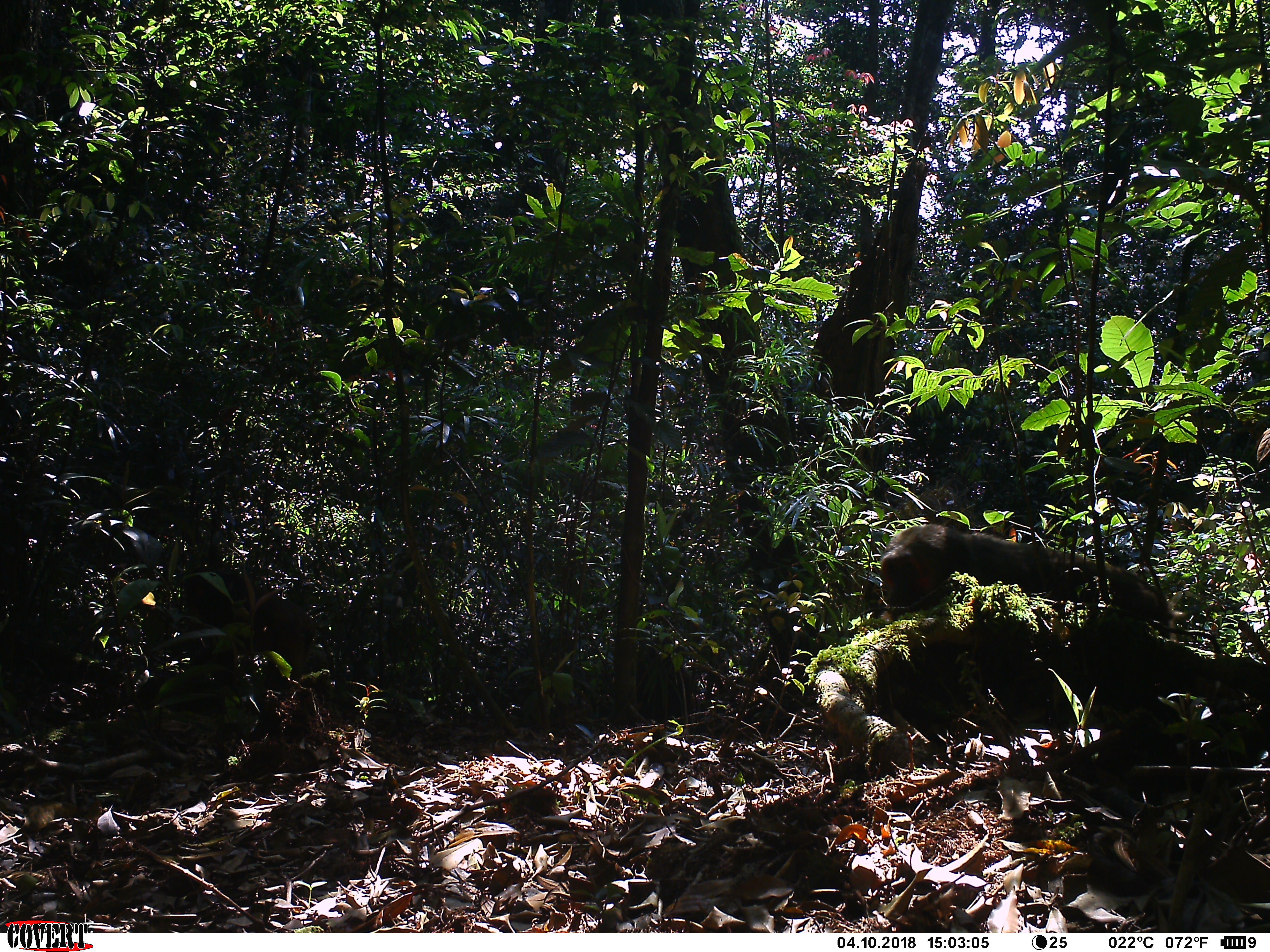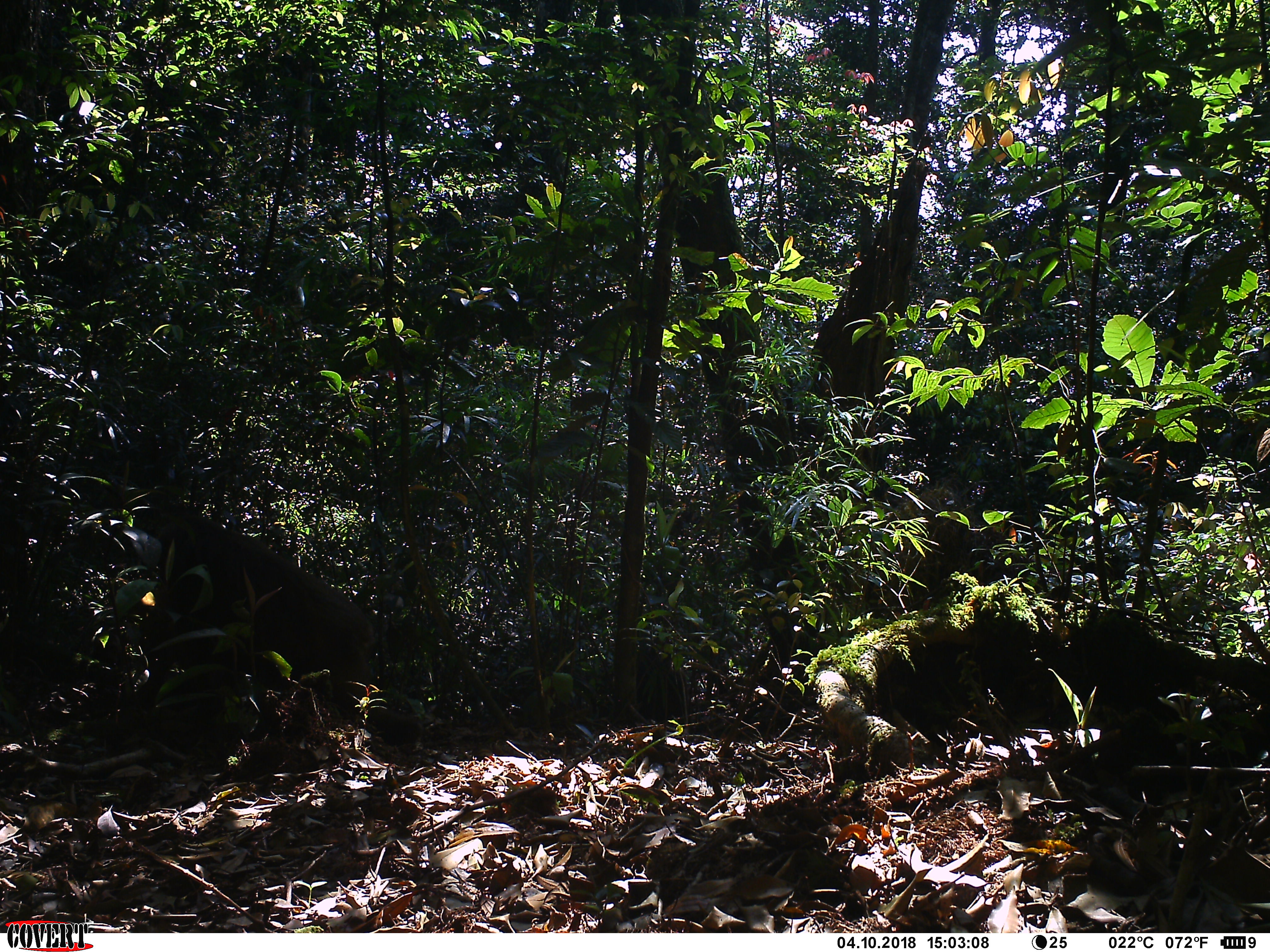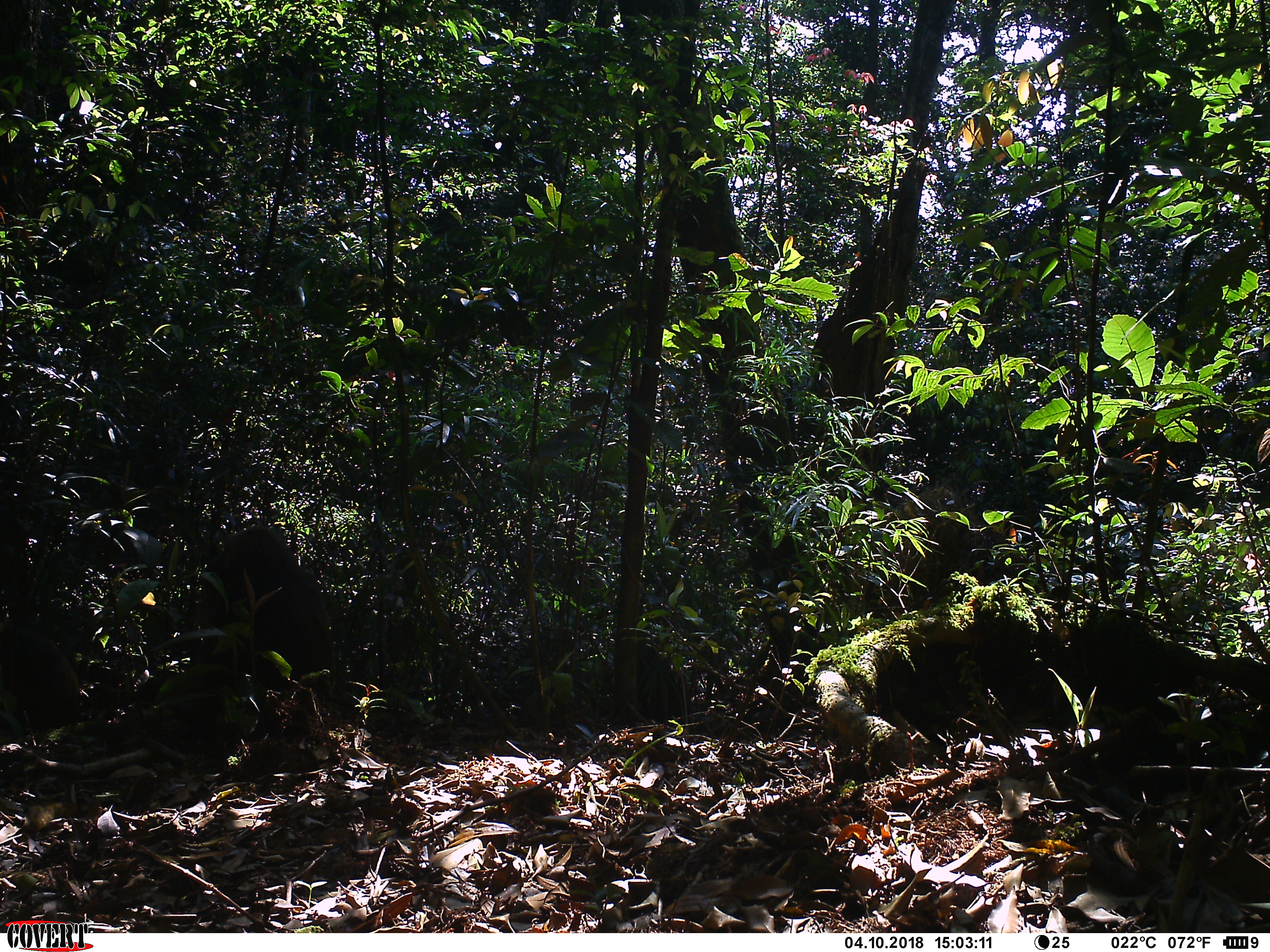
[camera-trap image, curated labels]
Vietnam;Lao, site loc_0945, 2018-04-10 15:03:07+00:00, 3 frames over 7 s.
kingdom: Animalia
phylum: Chordata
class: Mammalia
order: Primates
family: Cercopithecidae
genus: Macaca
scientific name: Macaca arctoides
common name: stump-tailed macaque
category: stump tailed macaque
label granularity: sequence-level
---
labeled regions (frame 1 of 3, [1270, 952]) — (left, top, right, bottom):
stump tailed macaque: (878, 522, 1170, 638)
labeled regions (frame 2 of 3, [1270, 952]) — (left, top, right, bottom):
stump tailed macaque: (137, 498, 424, 747)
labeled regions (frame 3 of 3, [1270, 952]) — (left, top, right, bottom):
stump tailed macaque: (200, 526, 339, 701)